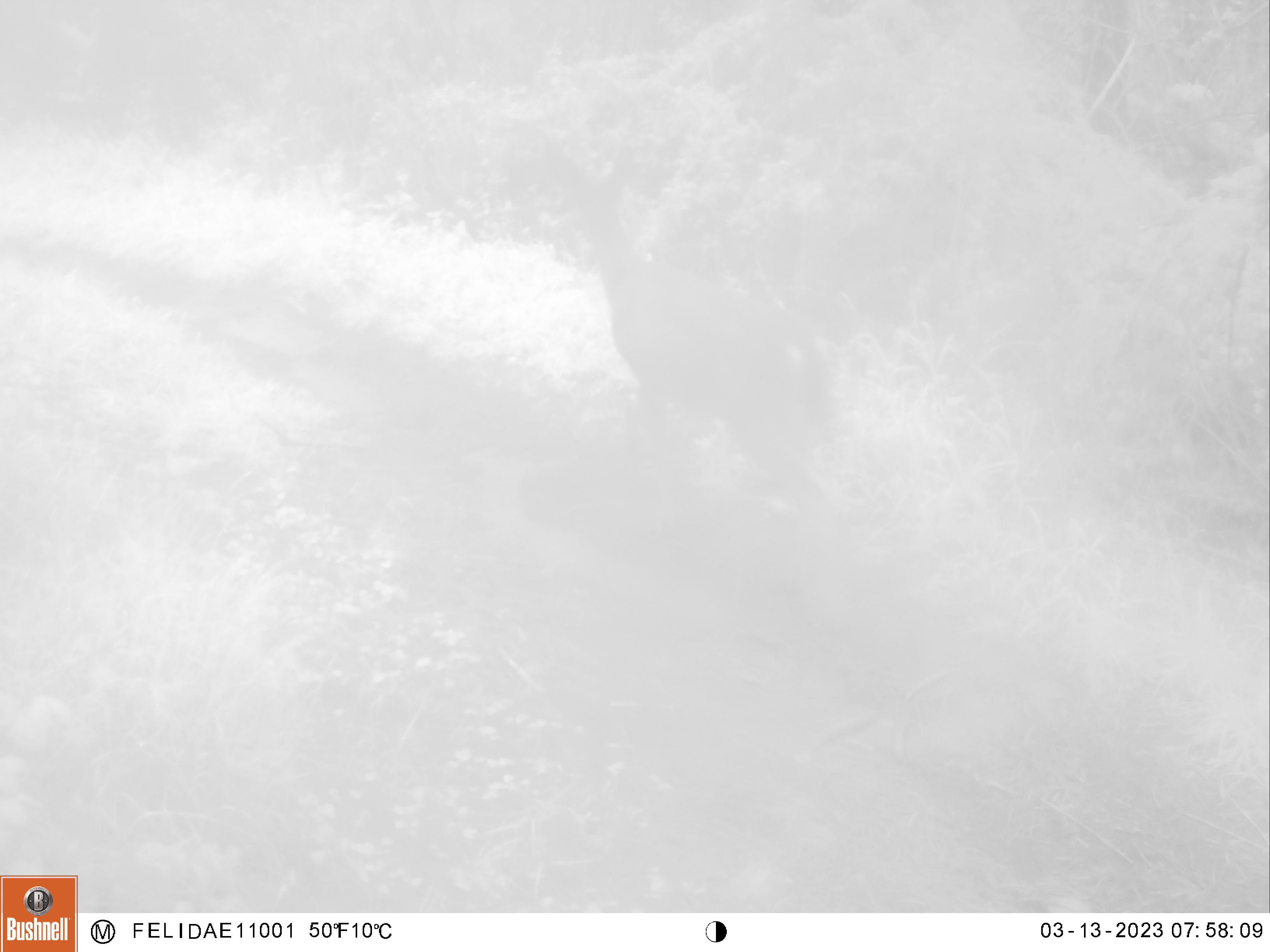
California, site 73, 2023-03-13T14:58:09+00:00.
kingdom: Animalia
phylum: Chordata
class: Mammalia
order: Artiodactyla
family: Cervidae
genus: Odocoileus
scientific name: Odocoileus hemionus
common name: mule deer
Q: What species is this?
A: Mule deer (Odocoileus hemionus).